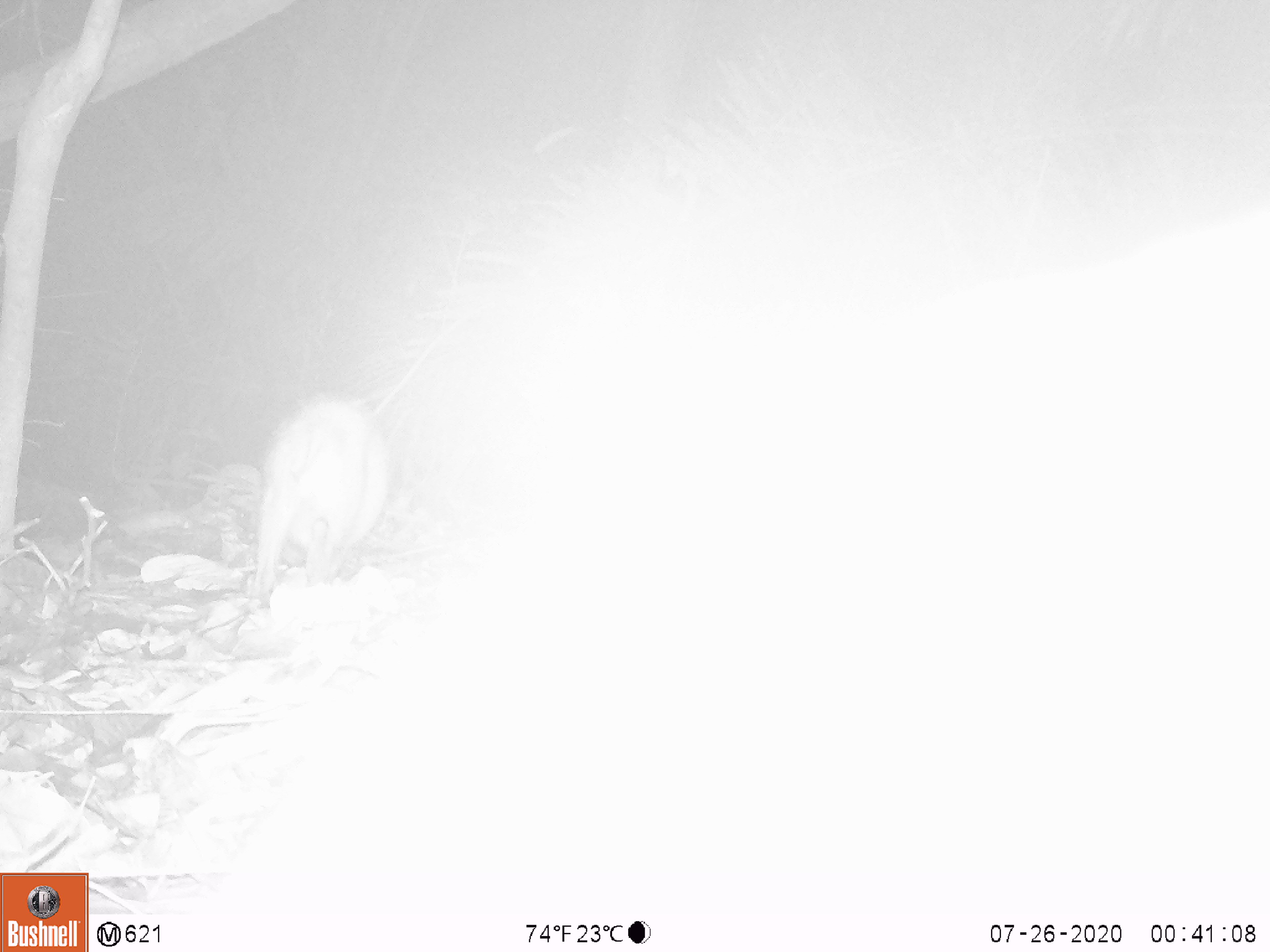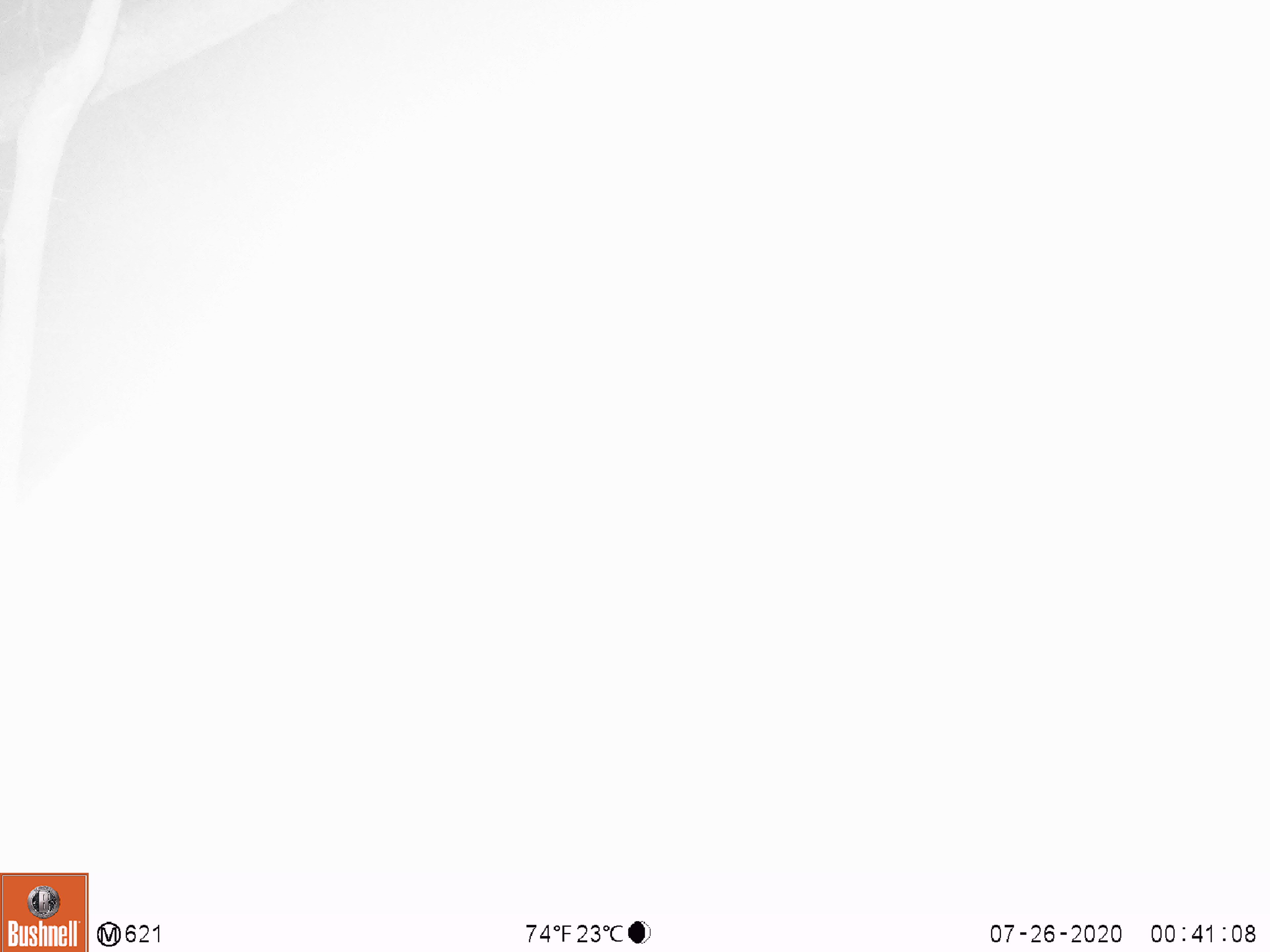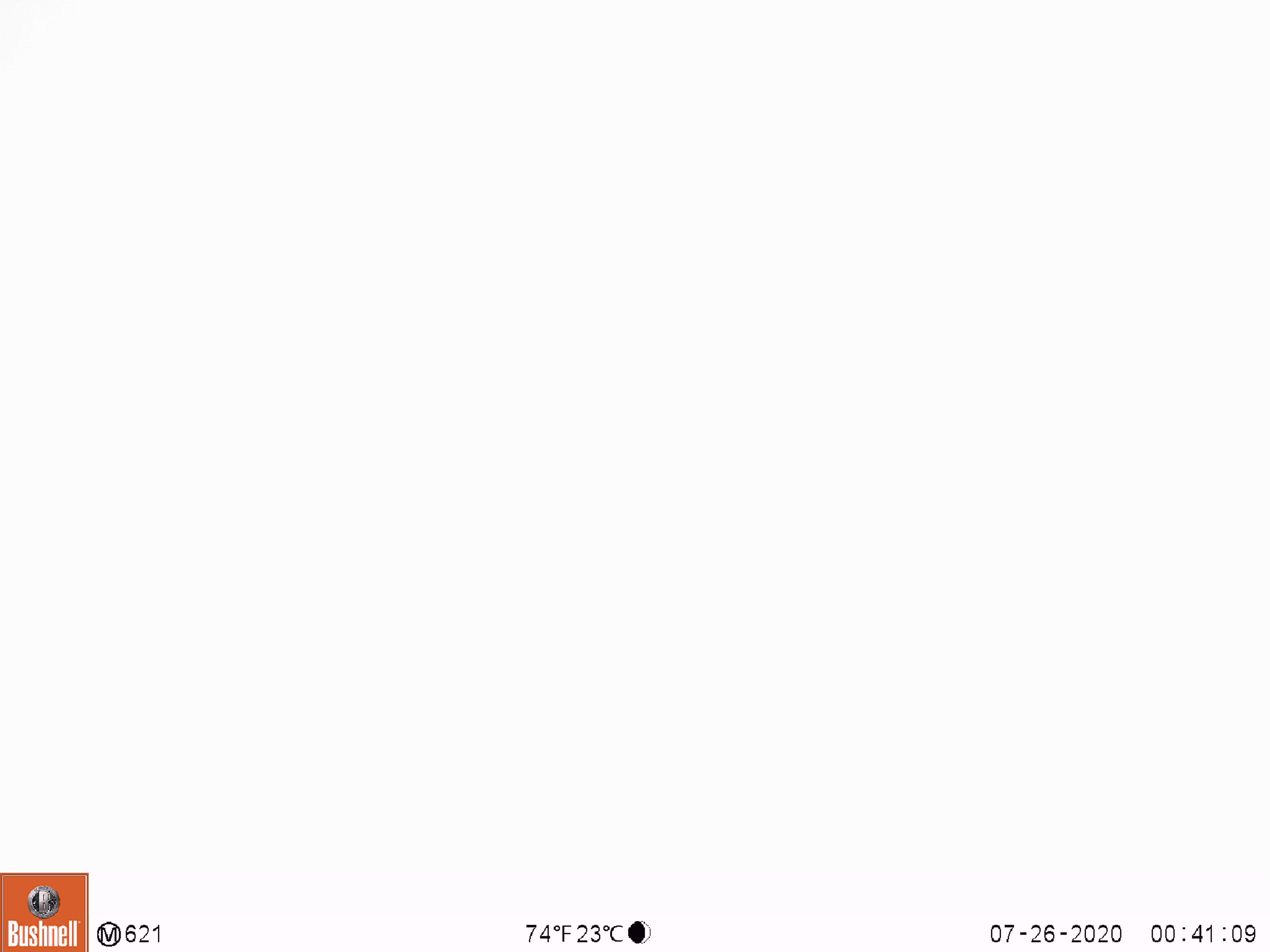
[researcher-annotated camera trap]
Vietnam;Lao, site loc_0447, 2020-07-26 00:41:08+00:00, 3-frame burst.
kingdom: Animalia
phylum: Chordata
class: Mammalia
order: Artiodactyla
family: Suidae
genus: Sus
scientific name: Sus scrofa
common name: eurasian wild pig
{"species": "eurasian wild pig (Sus scrofa)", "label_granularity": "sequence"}